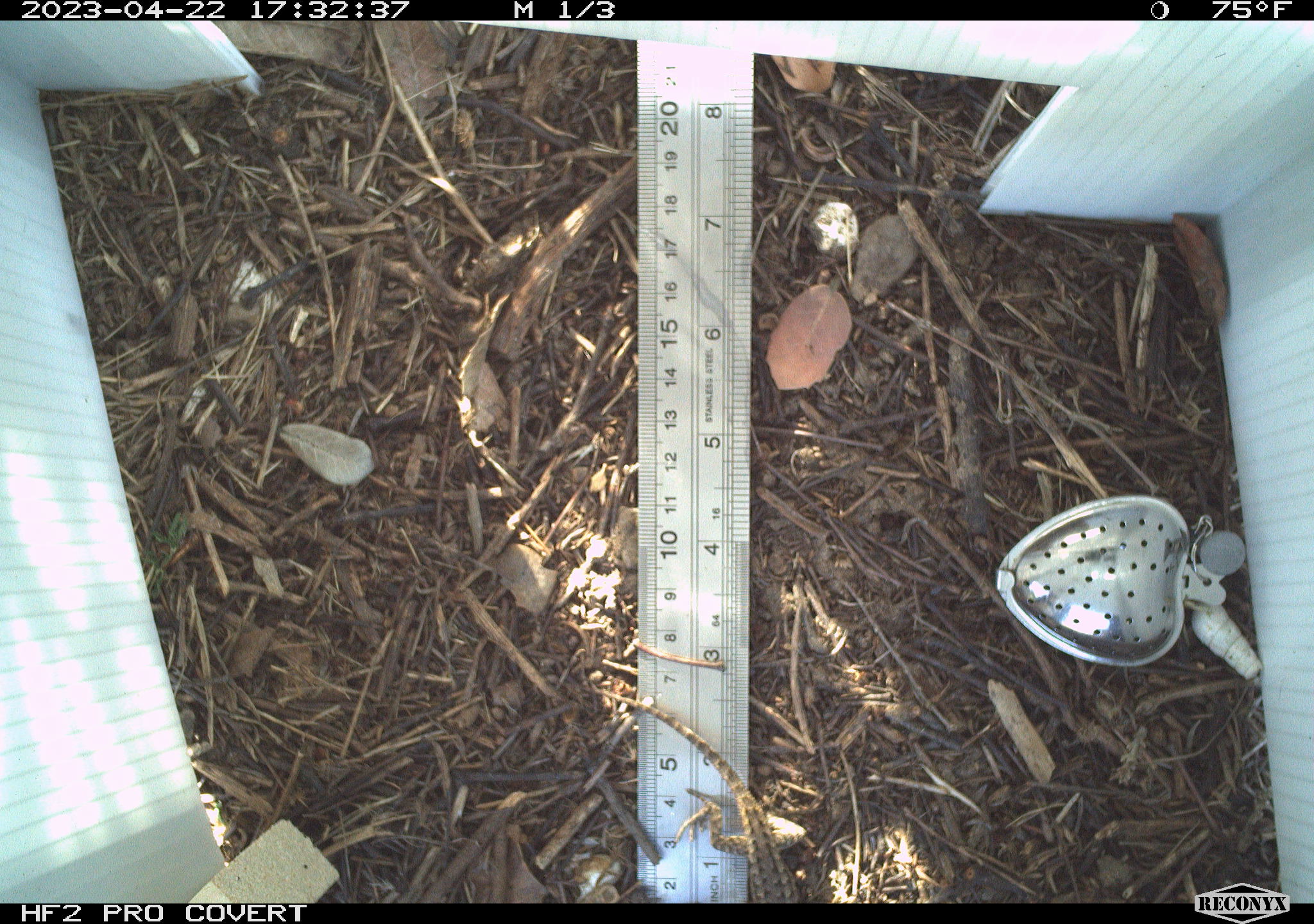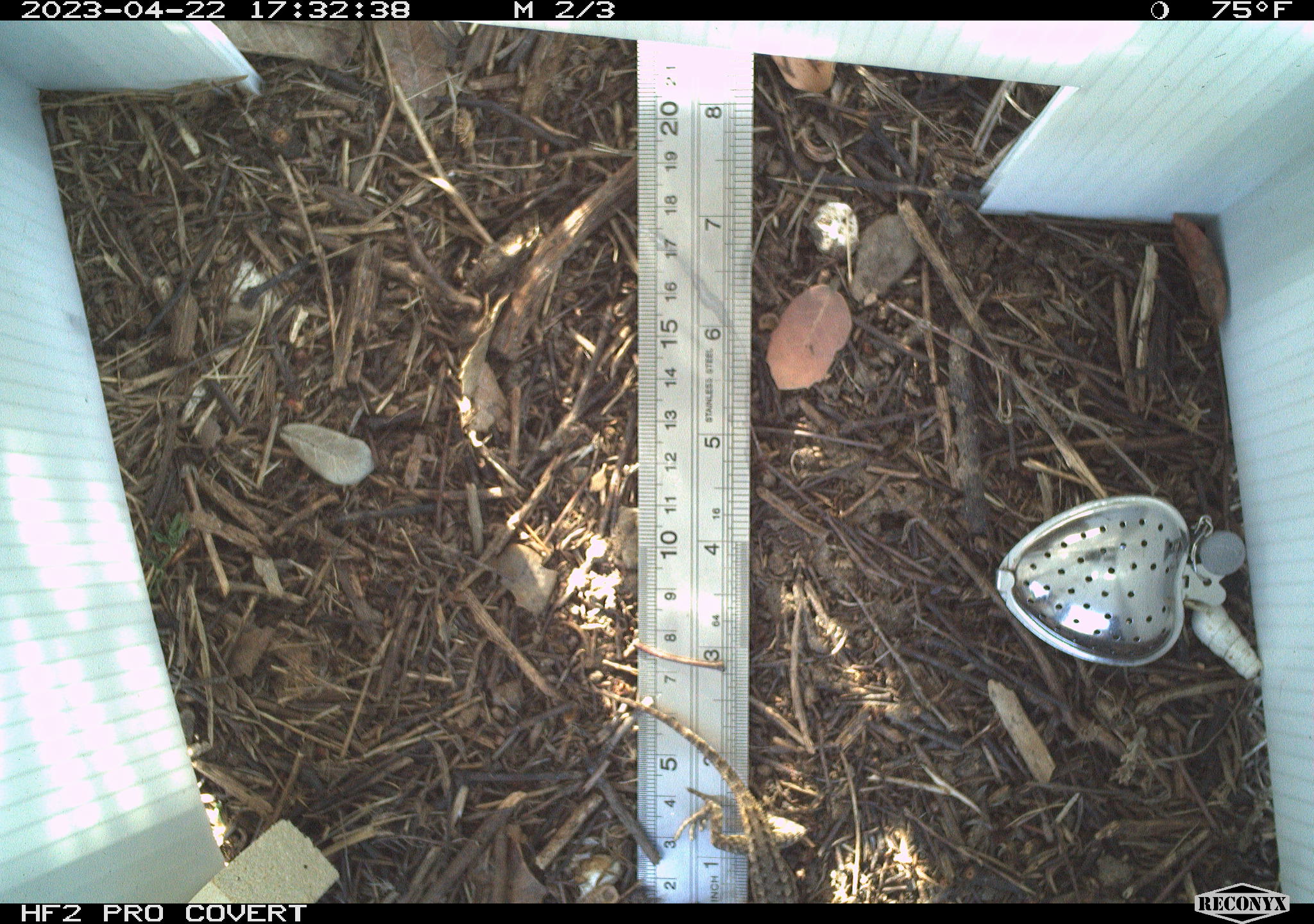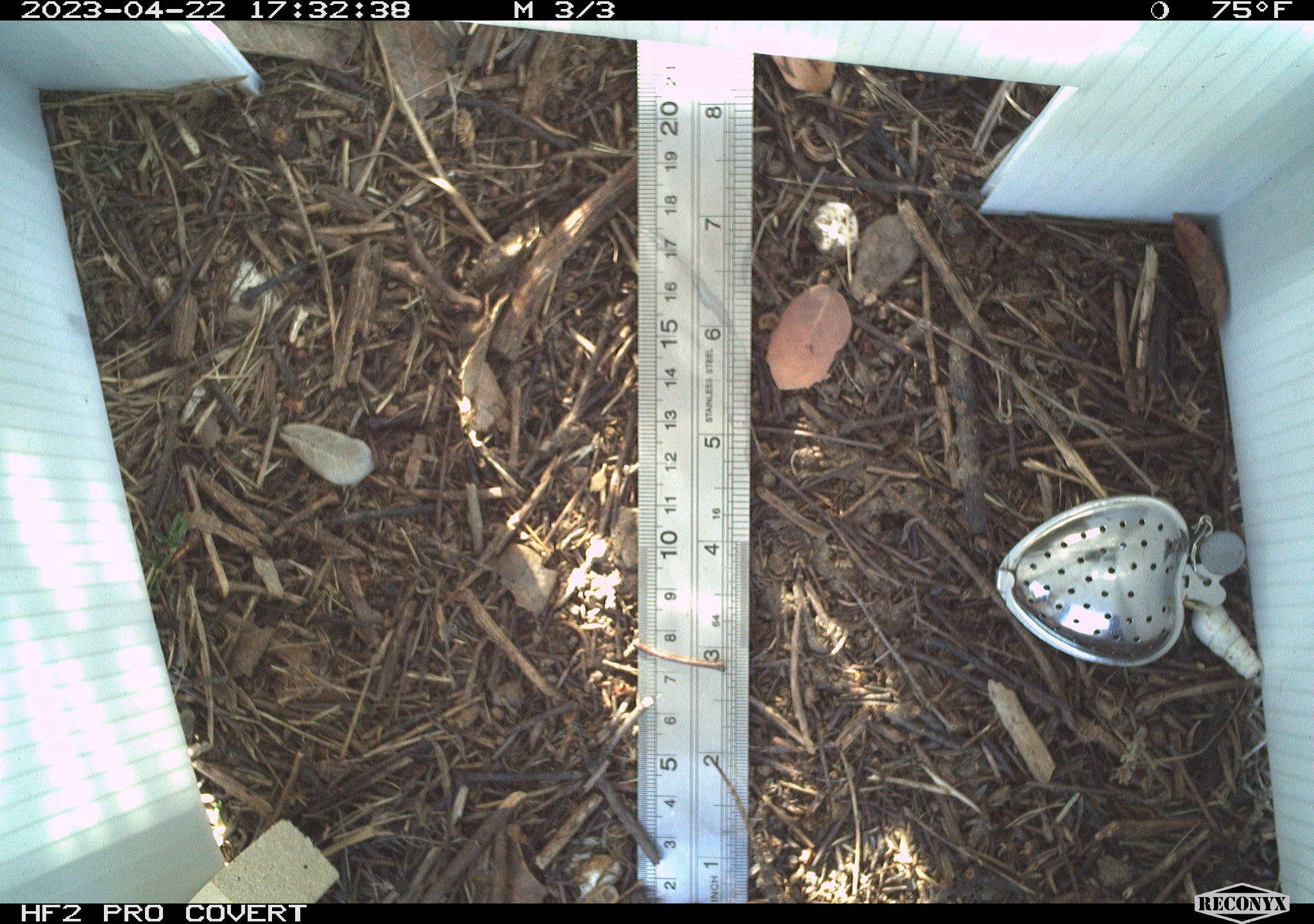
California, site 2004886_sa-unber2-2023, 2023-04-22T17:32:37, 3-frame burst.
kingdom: Animalia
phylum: Chordata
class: Reptilia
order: Squamata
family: Phrynosomatidae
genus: Sceloporus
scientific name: Sceloporus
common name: spiny lizards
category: sceloporus species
Sceloporus species (spiny lizards) (Sceloporus).